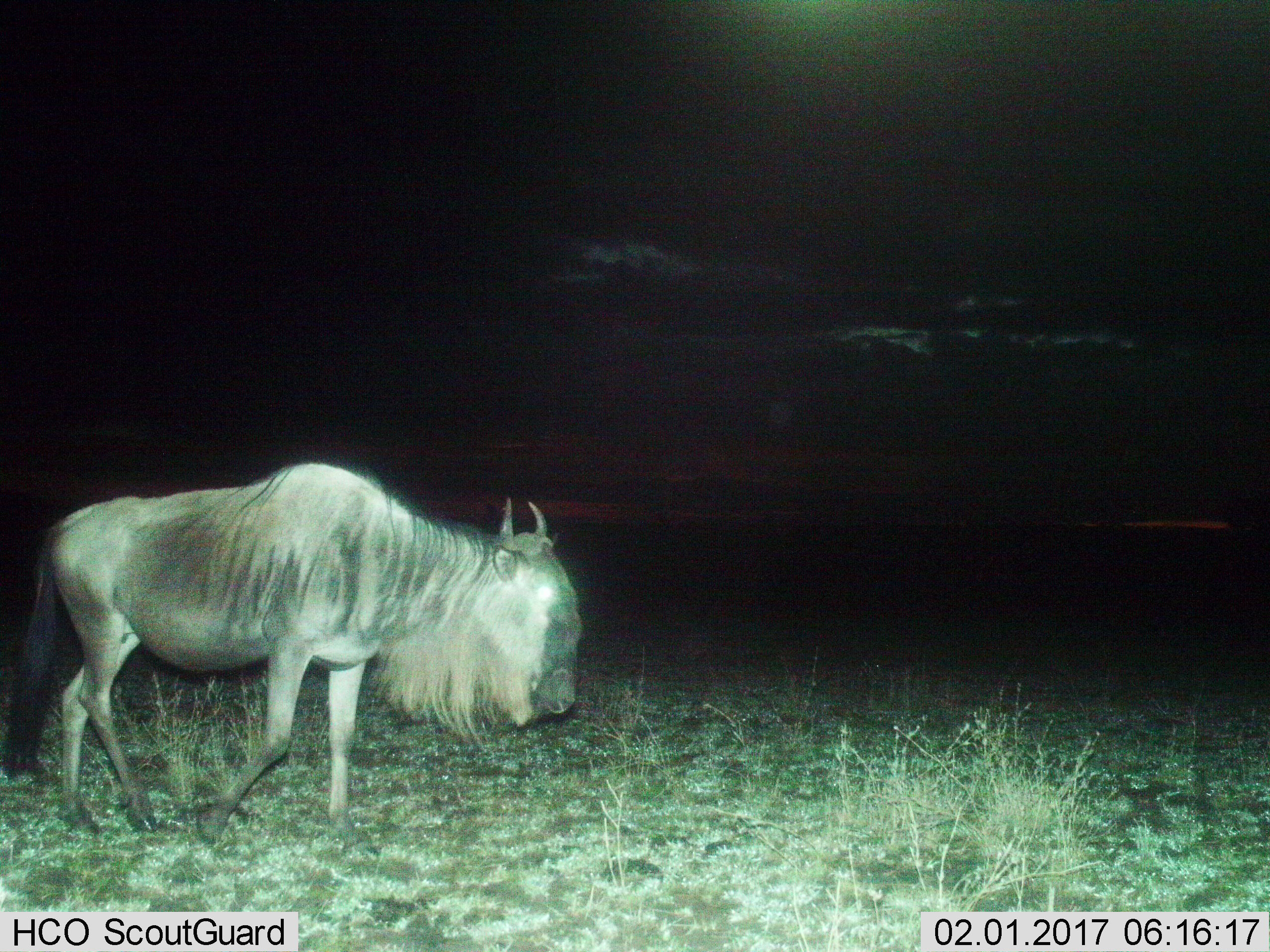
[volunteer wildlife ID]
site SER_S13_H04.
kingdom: Animalia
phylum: Chordata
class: Mammalia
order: Artiodactyla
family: Bovidae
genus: Connochaetes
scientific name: Connochaetes taurinus taurinus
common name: blue wildebeest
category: wildebeestblue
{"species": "wildebeestblue (blue wildebeest) (Connochaetes taurinus taurinus)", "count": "1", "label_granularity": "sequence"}